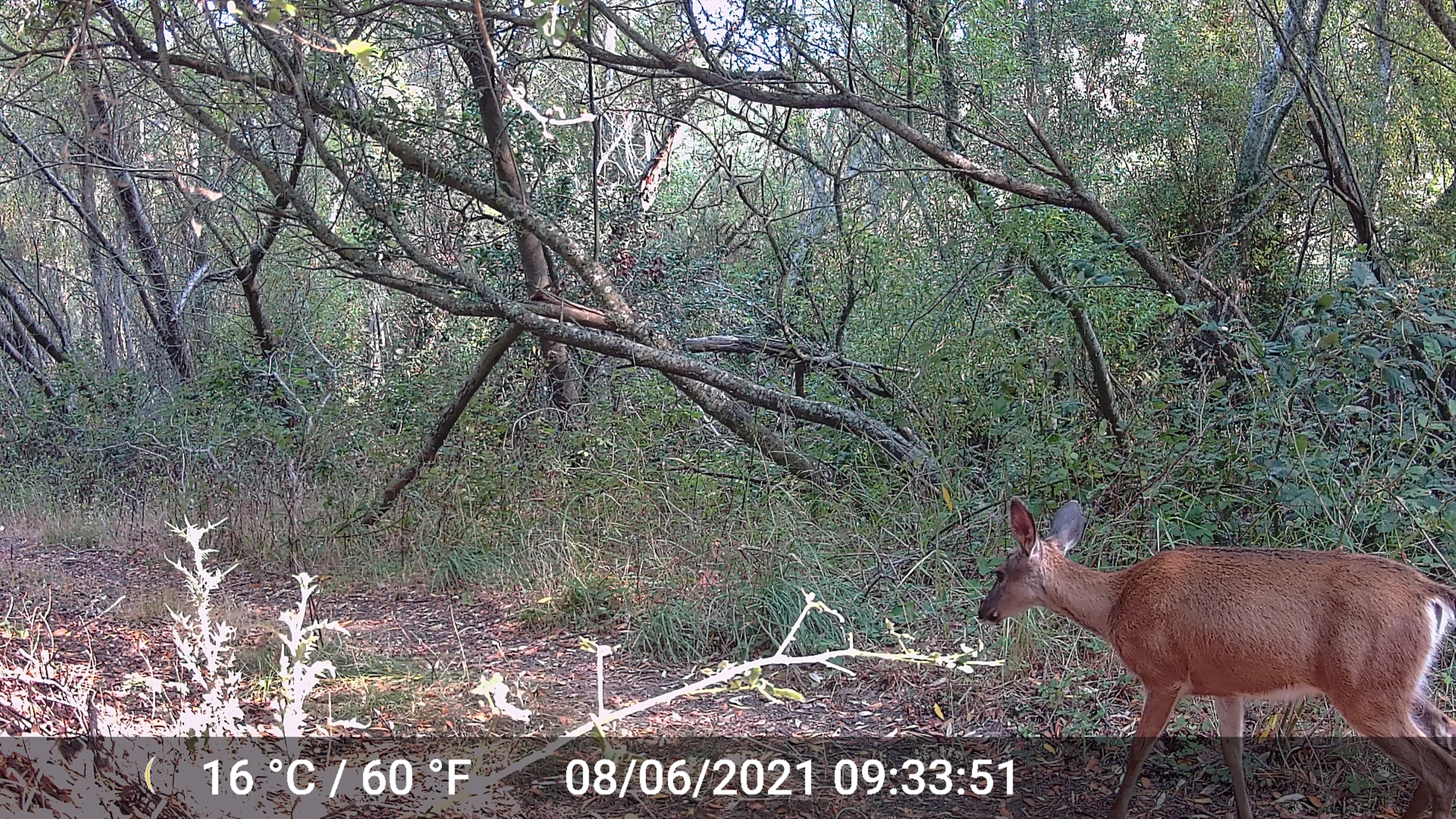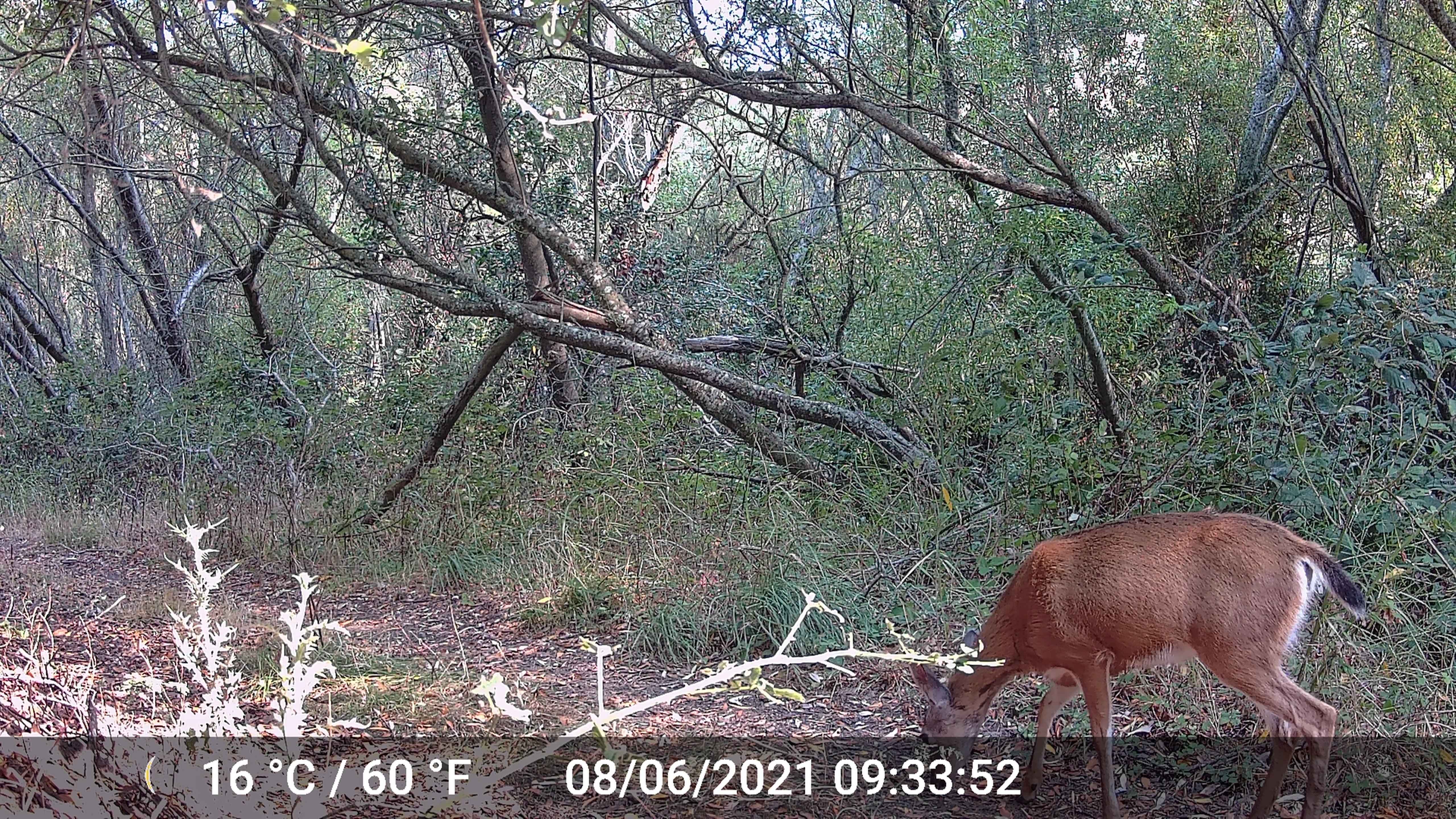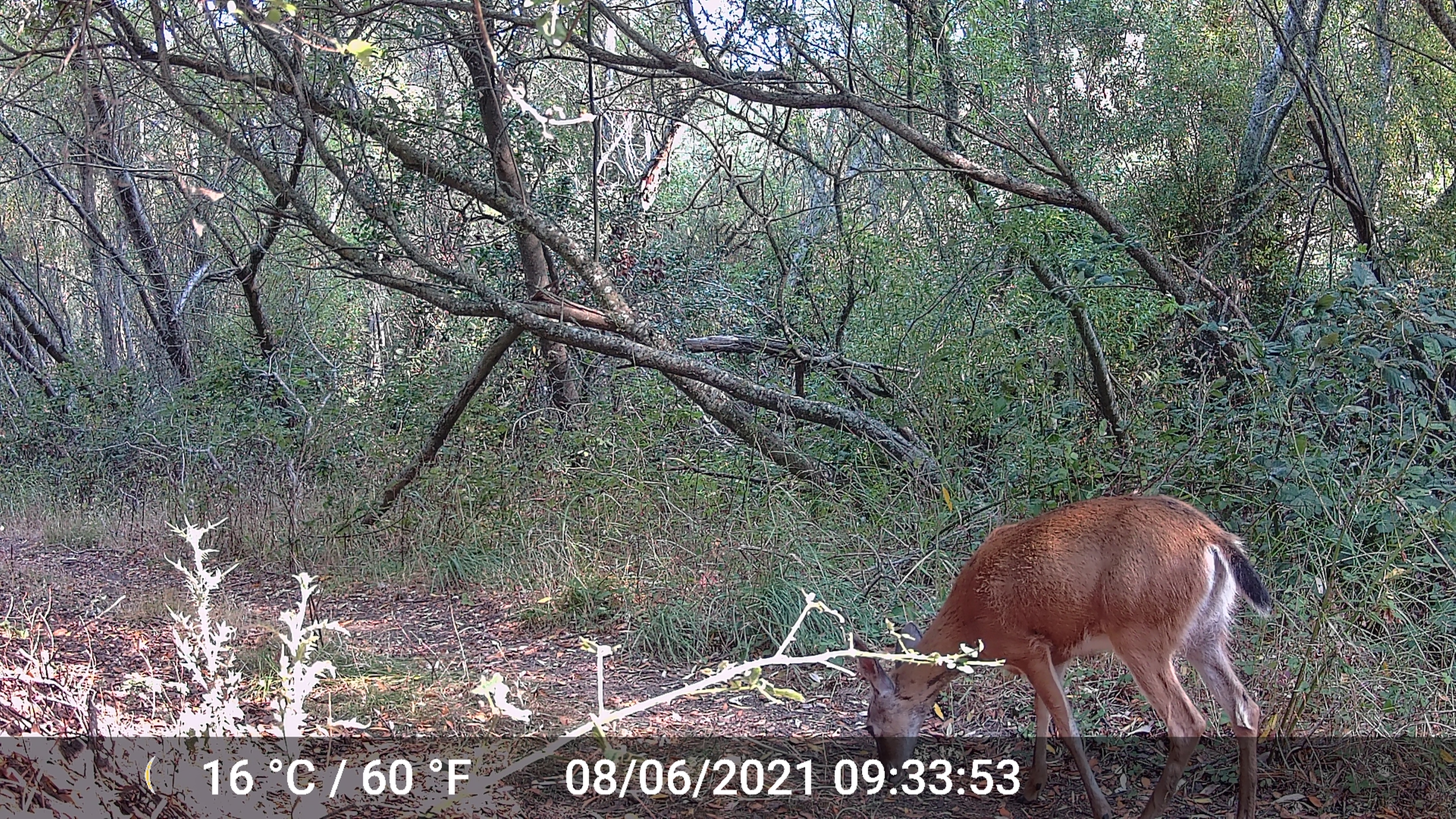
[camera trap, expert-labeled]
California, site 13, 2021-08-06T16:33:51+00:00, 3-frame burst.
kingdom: Animalia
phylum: Chordata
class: Mammalia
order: Artiodactyla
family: Cervidae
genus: Odocoileus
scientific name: Odocoileus hemionus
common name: mule deer